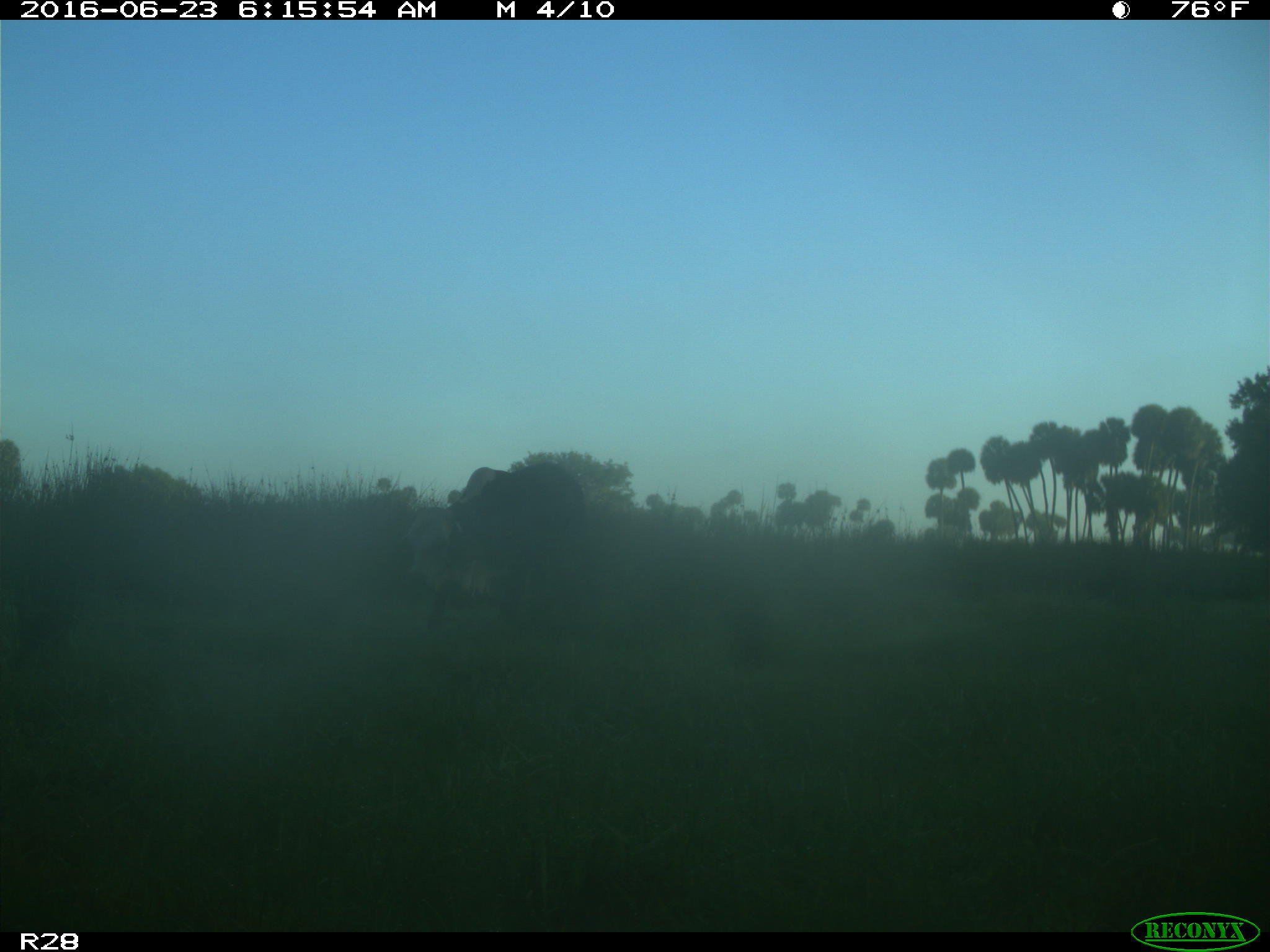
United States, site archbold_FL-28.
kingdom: Animalia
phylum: Chordata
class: Mammalia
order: Artiodactyla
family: Bovidae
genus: Bos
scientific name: Bos taurus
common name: domestic cow